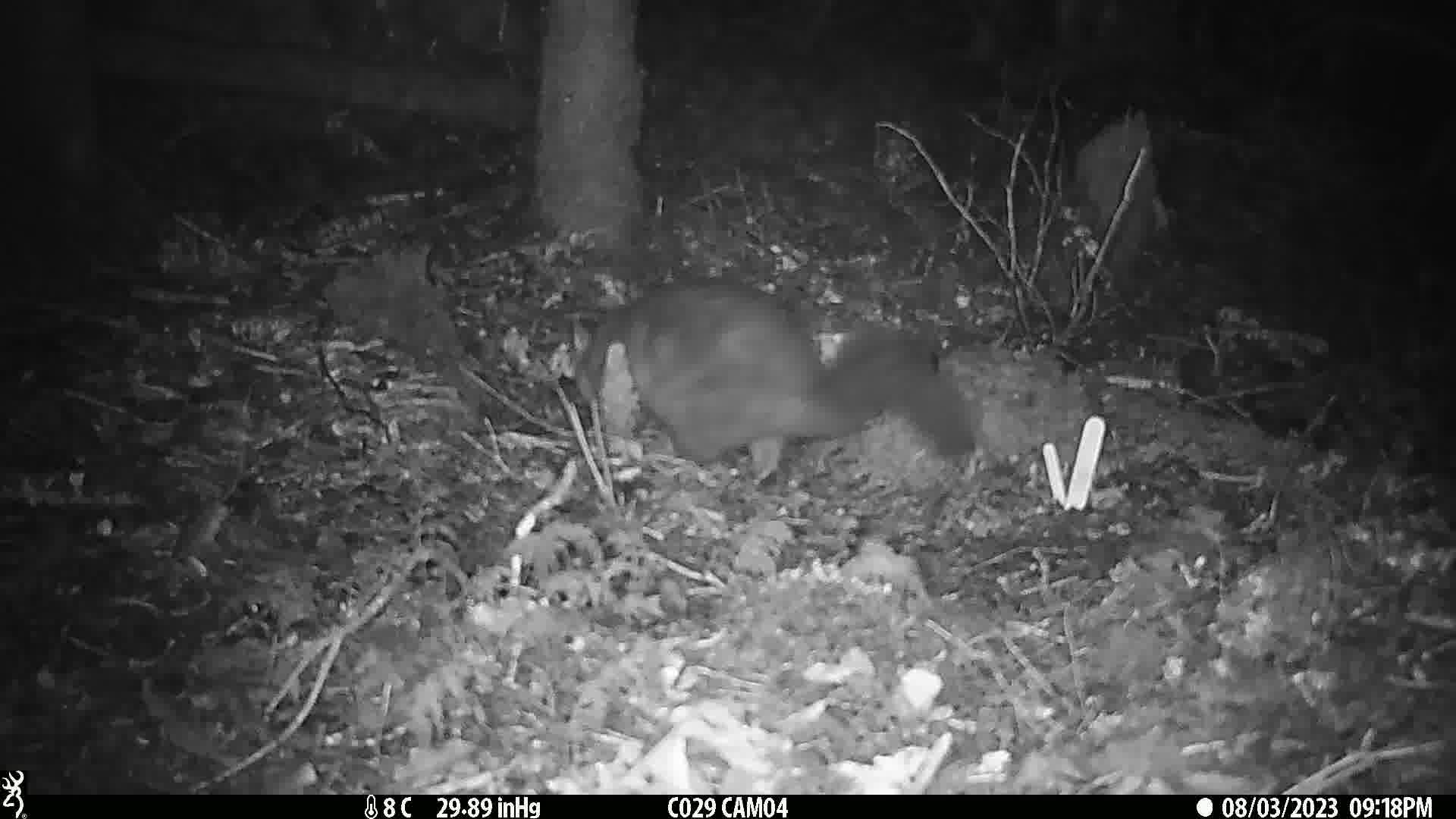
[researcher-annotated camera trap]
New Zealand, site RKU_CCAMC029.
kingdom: Animalia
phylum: Chordata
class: Mammalia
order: Diprotodontia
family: Phalangeridae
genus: Trichosurus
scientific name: Trichosurus vulpecula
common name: common brushtail possum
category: possum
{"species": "possum (common brushtail possum) (Trichosurus vulpecula)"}